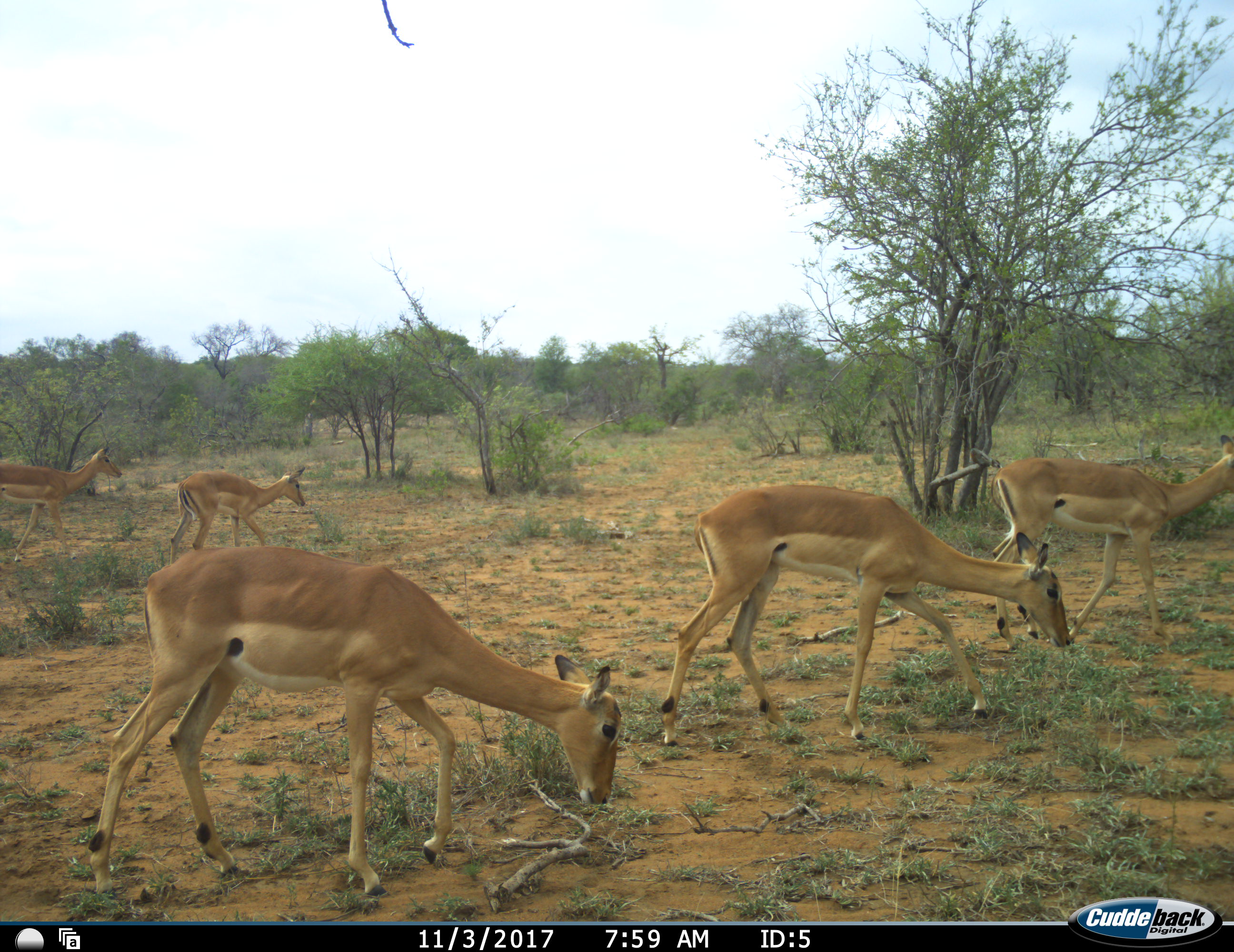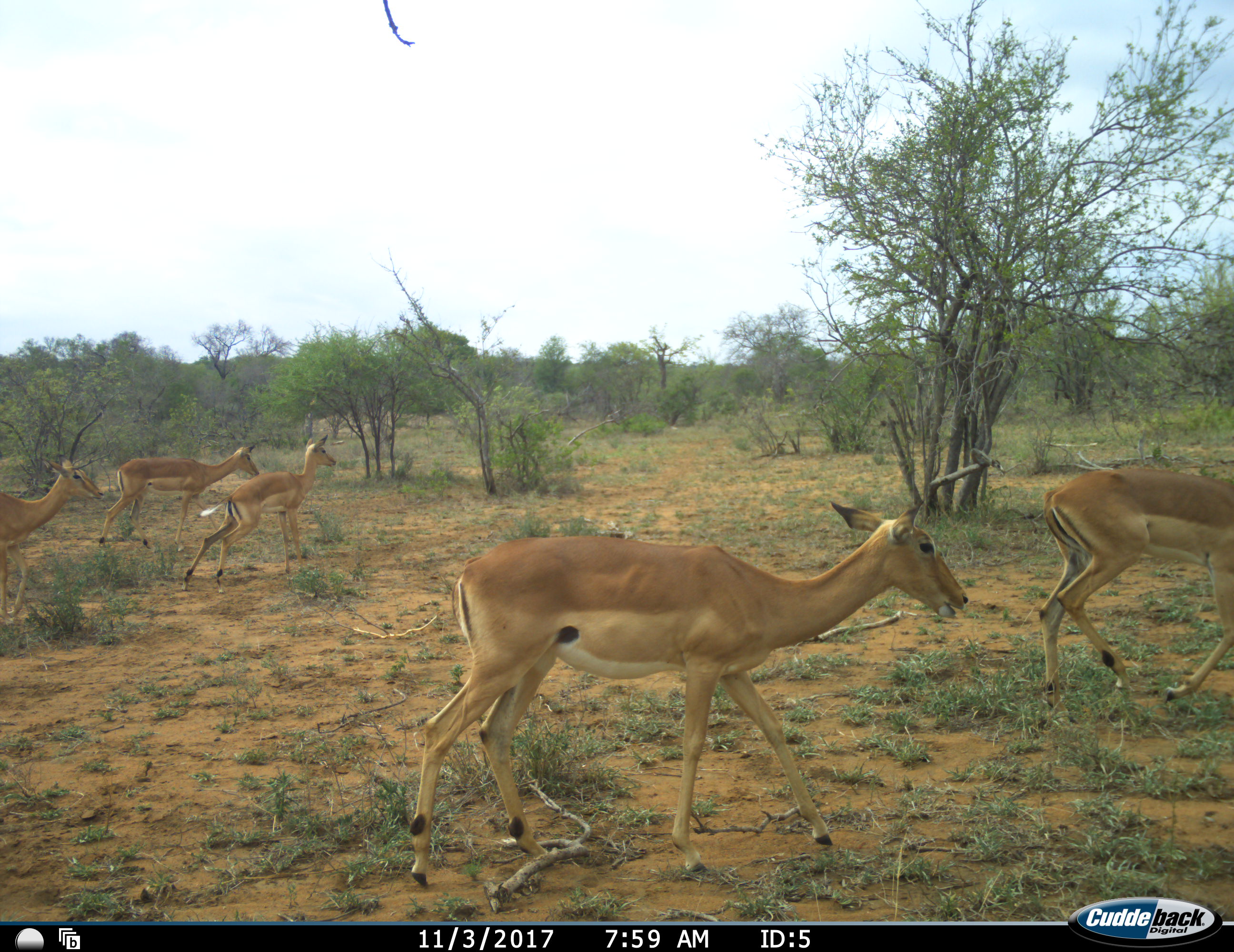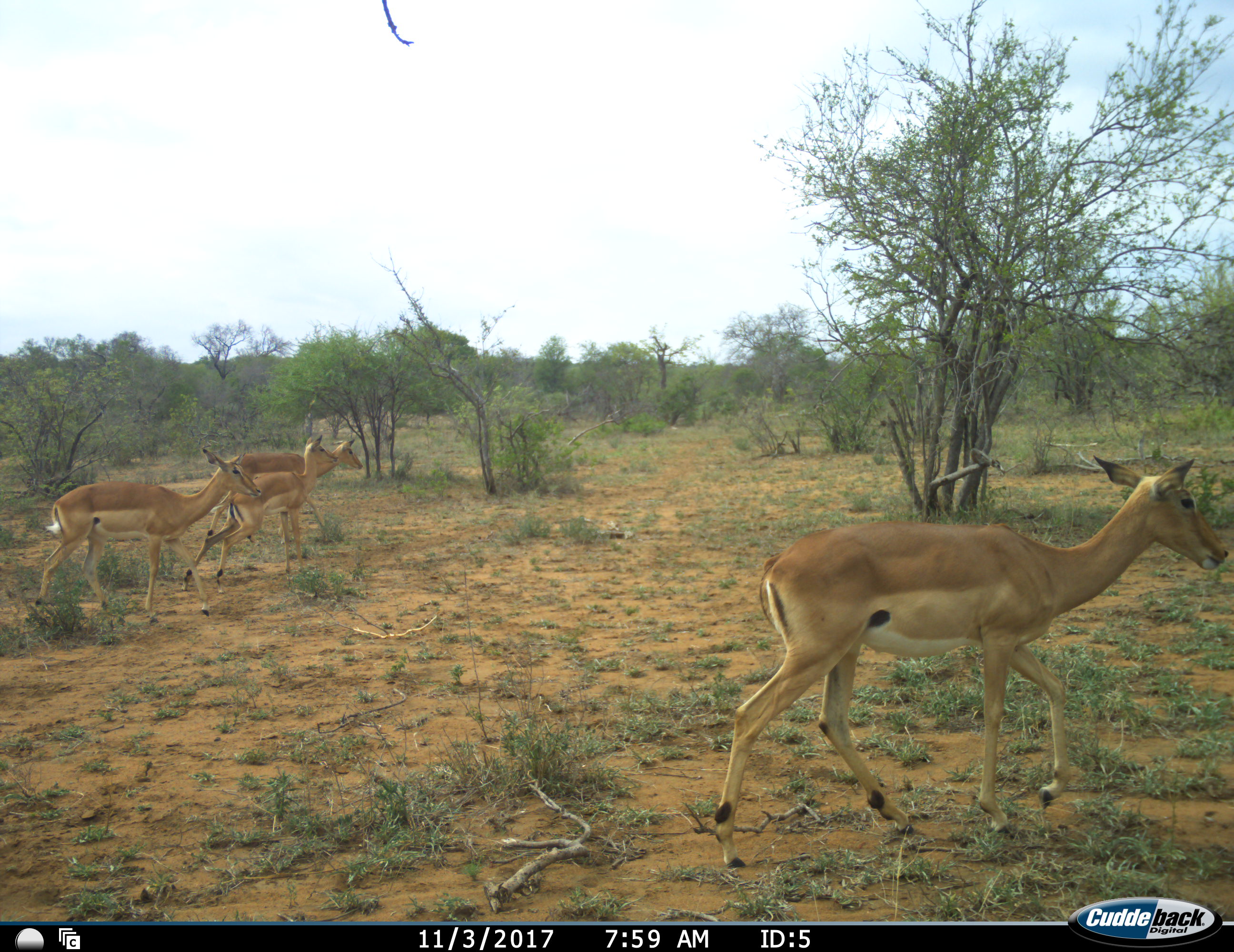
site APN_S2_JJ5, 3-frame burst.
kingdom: Animalia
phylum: Chordata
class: Mammalia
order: Artiodactyla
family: Bovidae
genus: Aepyceros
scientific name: Aepyceros melampus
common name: impala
Impala (Aepyceros melampus), count 6. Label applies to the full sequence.